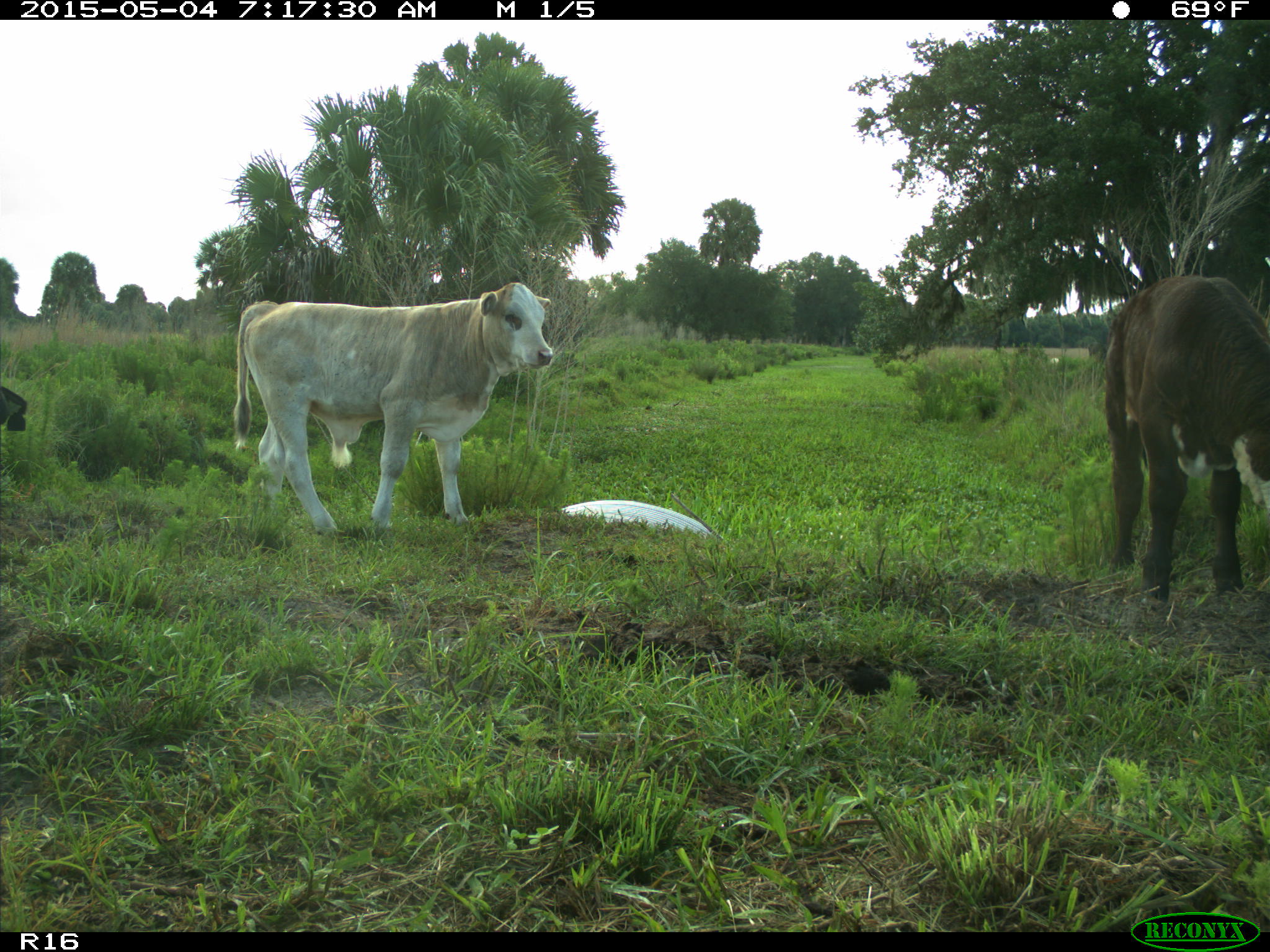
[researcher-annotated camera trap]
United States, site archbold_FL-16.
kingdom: Animalia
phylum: Chordata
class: Mammalia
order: Artiodactyla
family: Bovidae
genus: Bos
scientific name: Bos taurus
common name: domestic cow